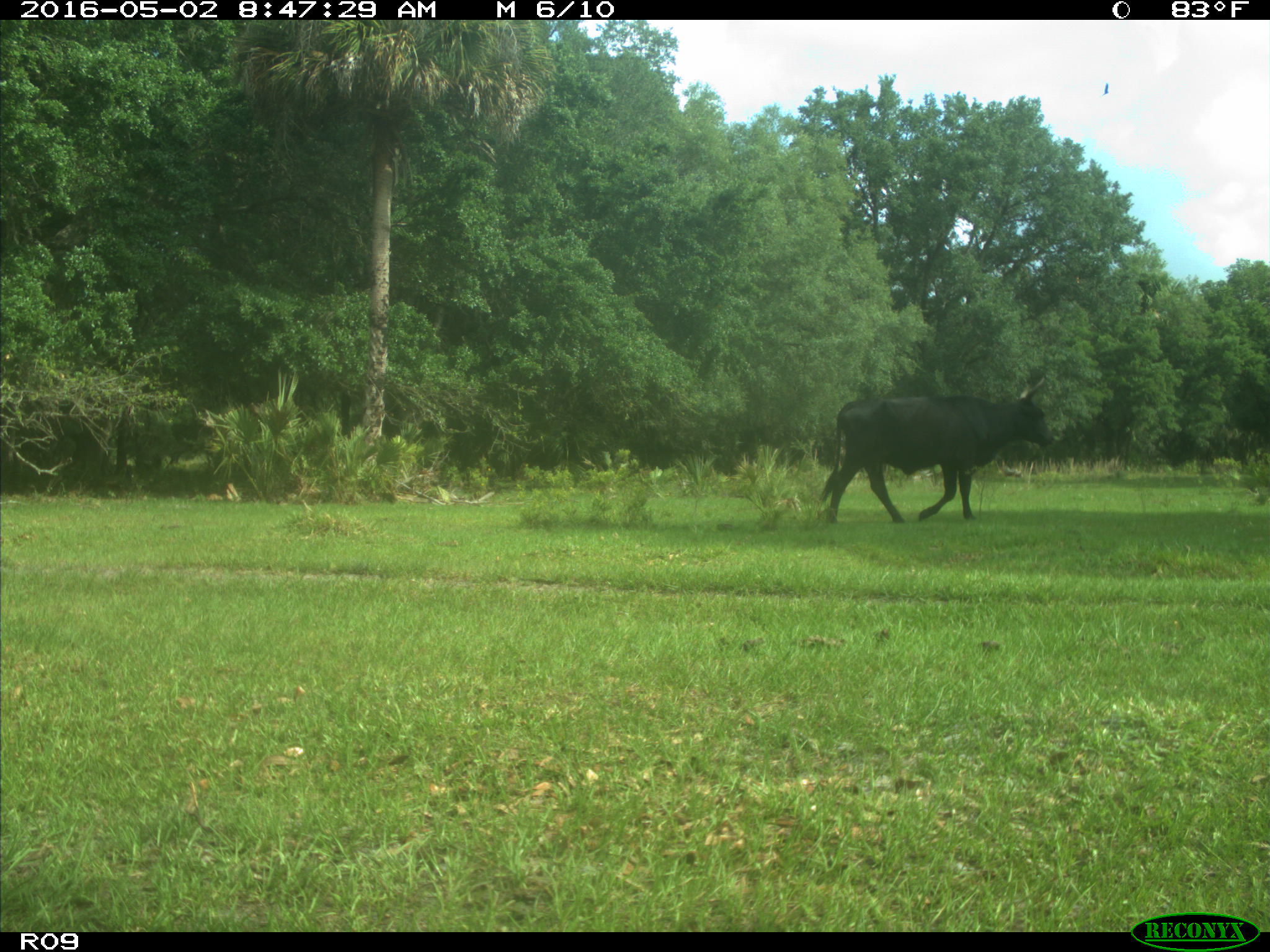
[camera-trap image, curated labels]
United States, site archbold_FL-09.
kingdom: Animalia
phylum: Chordata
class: Mammalia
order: Artiodactyla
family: Bovidae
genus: Bos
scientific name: Bos taurus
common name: domestic cow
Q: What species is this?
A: Bos taurus (domestic cow).